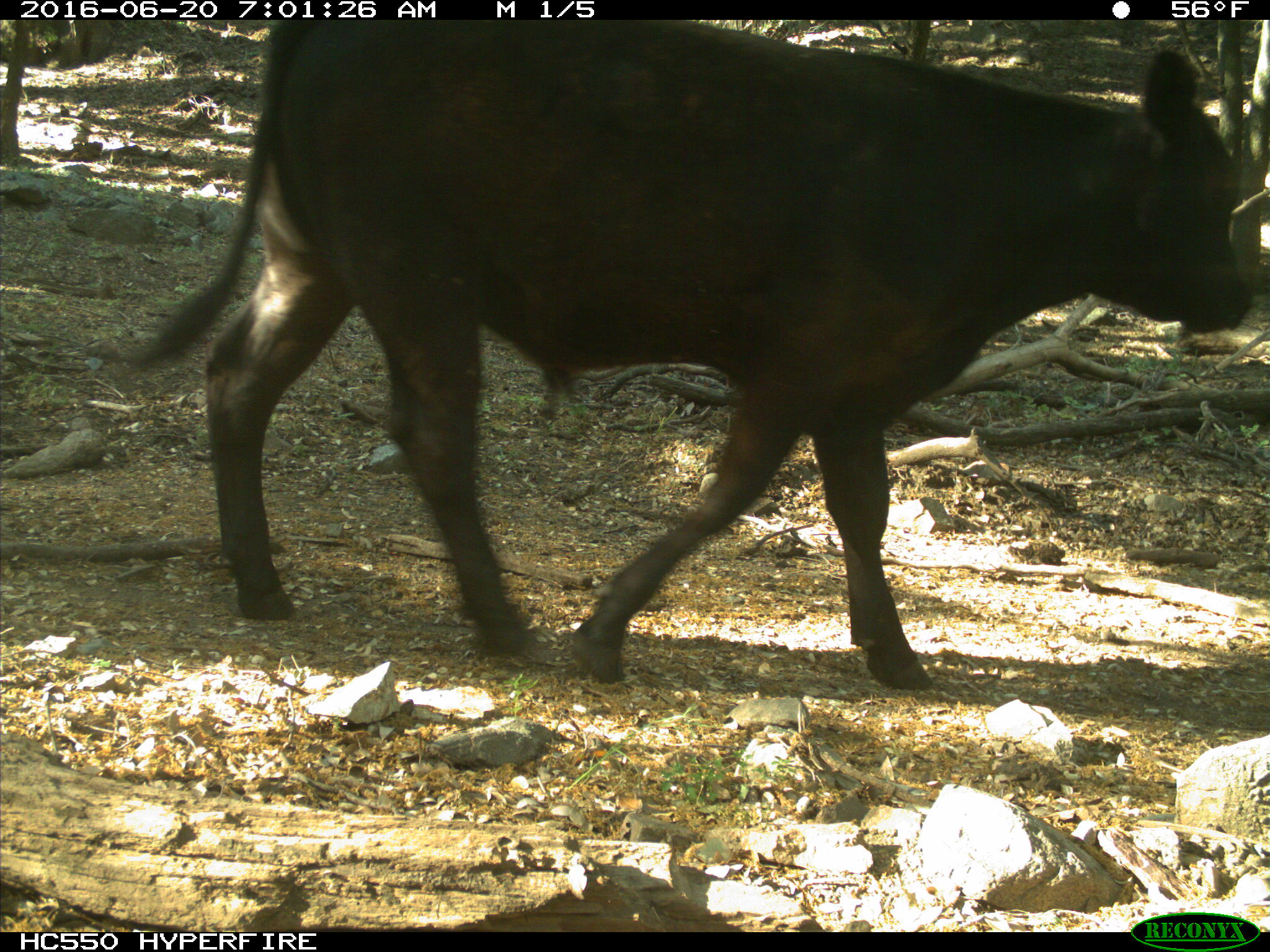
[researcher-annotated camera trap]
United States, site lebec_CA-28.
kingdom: Animalia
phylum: Chordata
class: Mammalia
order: Artiodactyla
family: Bovidae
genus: Bos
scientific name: Bos taurus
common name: domestic cow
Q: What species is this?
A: Bos taurus (domestic cow).